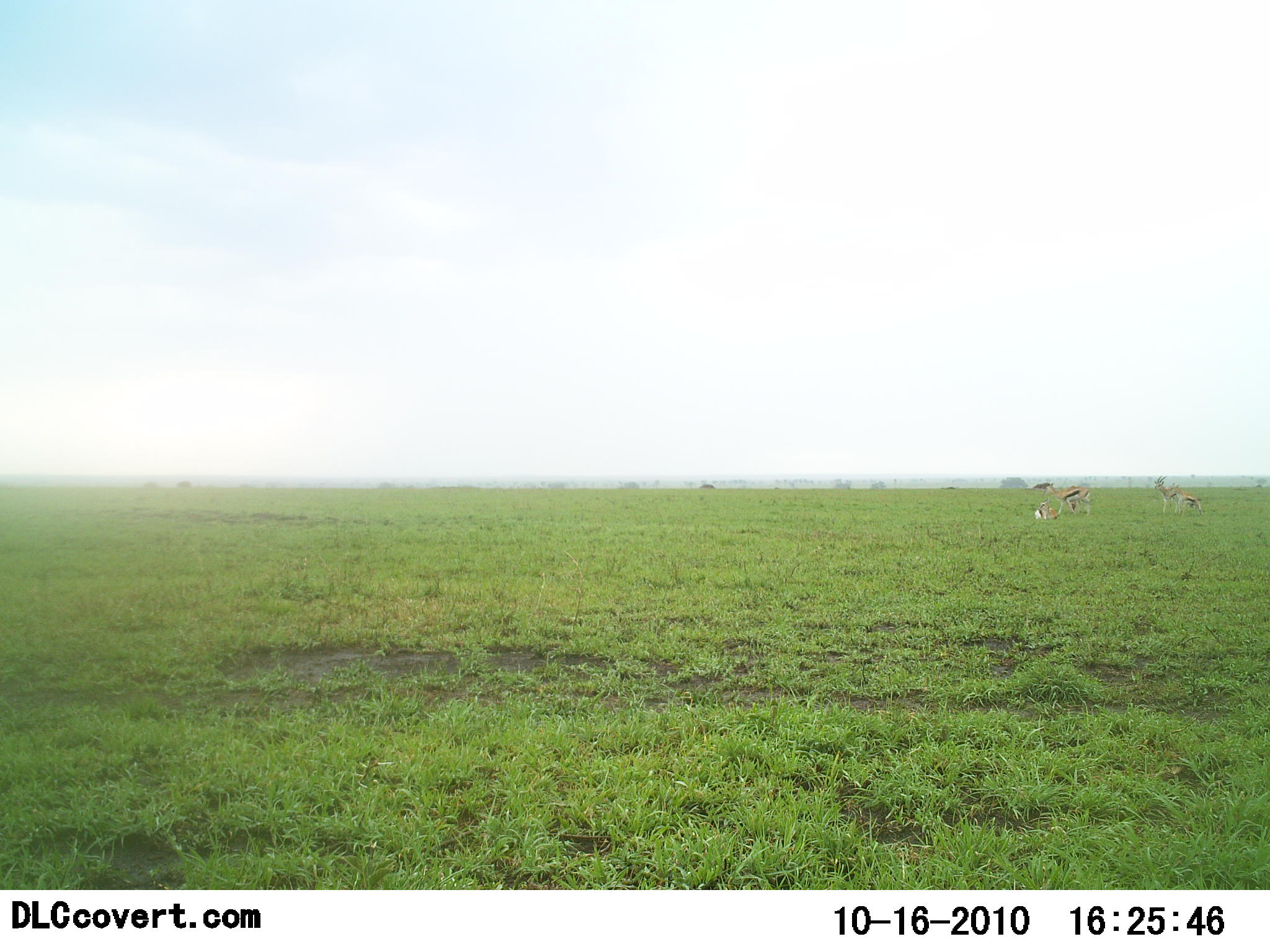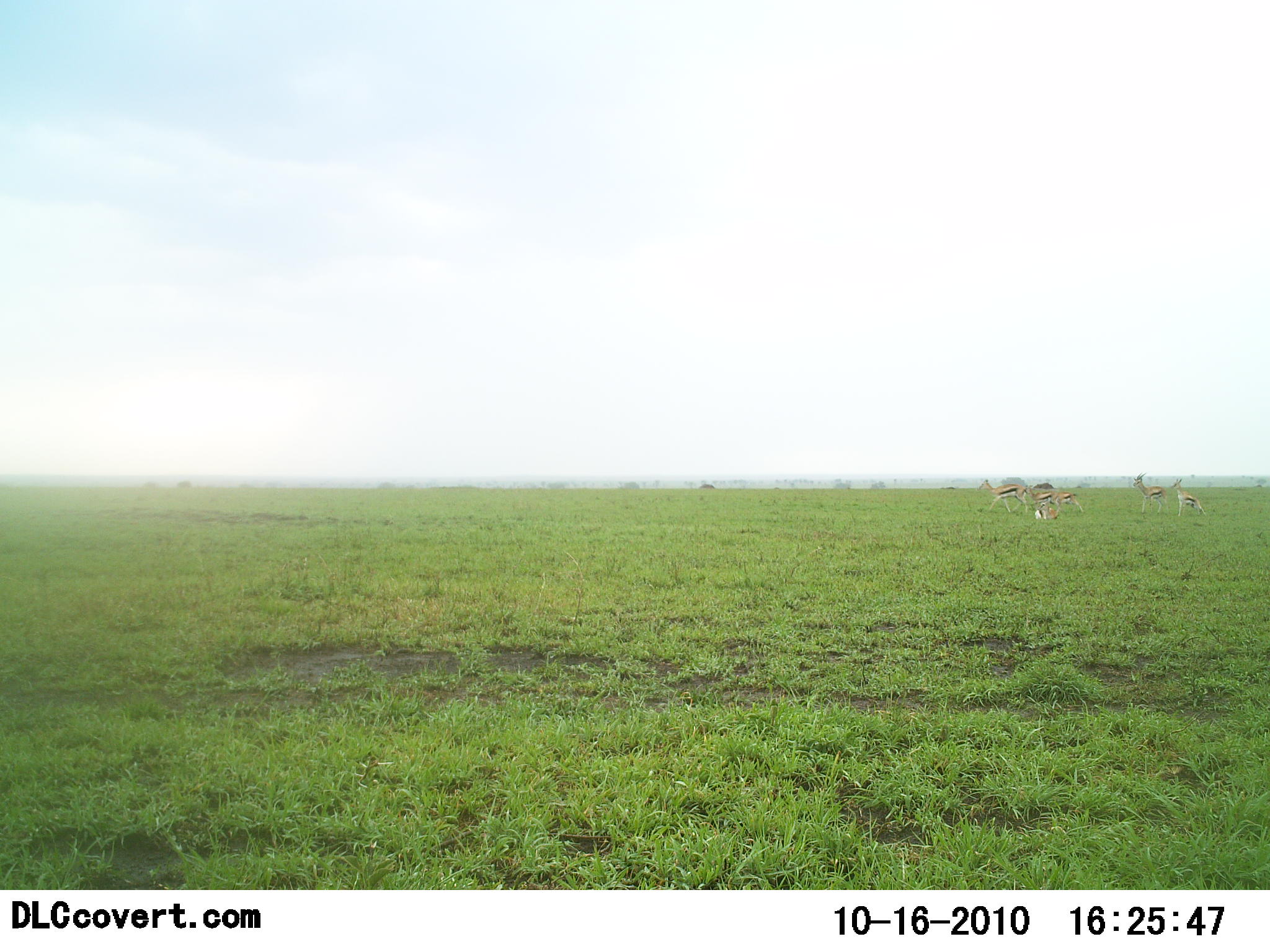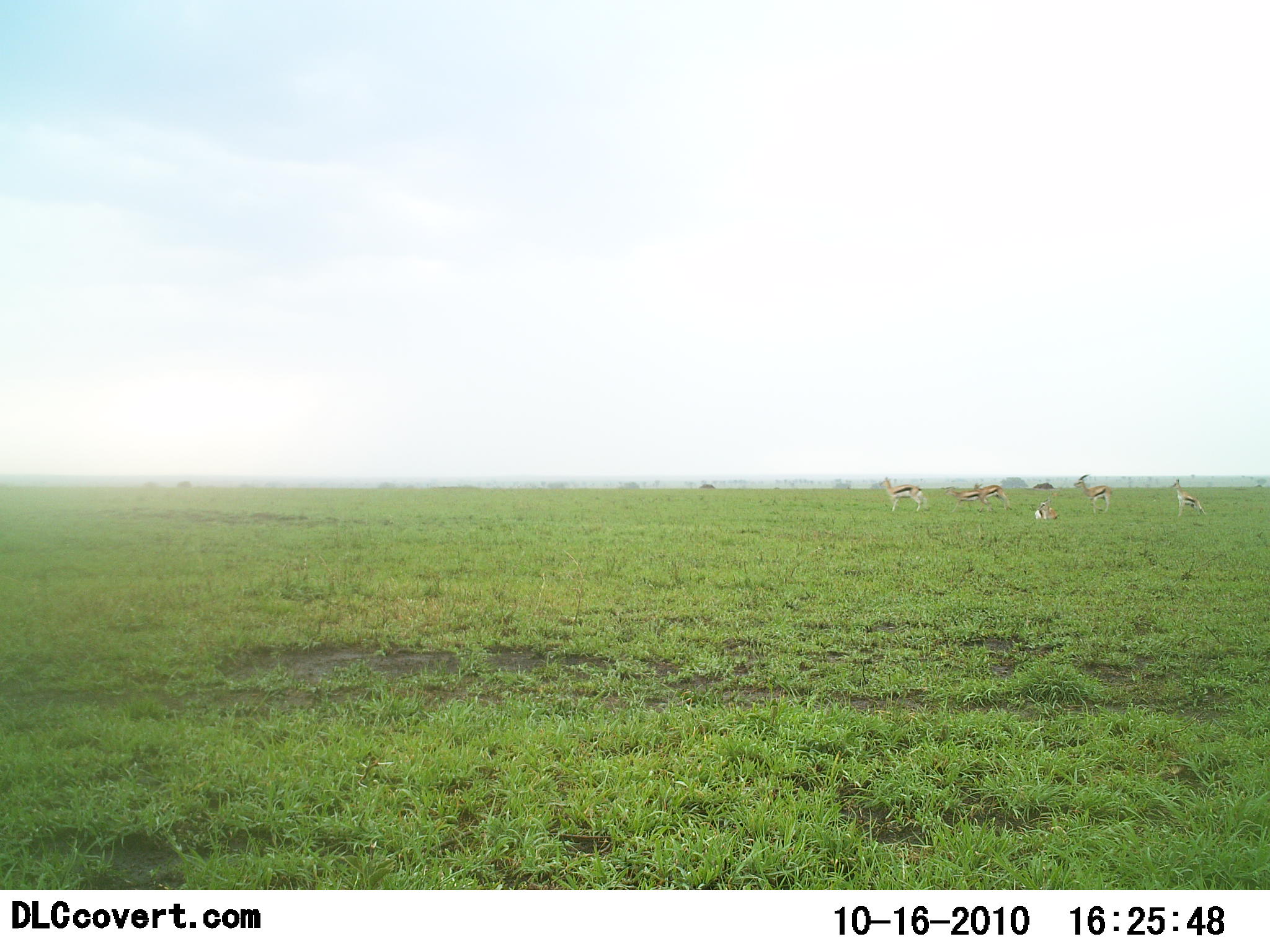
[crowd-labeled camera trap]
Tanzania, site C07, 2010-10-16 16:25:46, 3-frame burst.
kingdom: Animalia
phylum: Chordata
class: Mammalia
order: Artiodactyla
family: Bovidae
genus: Eudorcas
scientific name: Eudorcas thomsonii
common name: thomson's gazelle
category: gazellethomsons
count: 6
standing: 40%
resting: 33%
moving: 87%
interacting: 0%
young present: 0%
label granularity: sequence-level